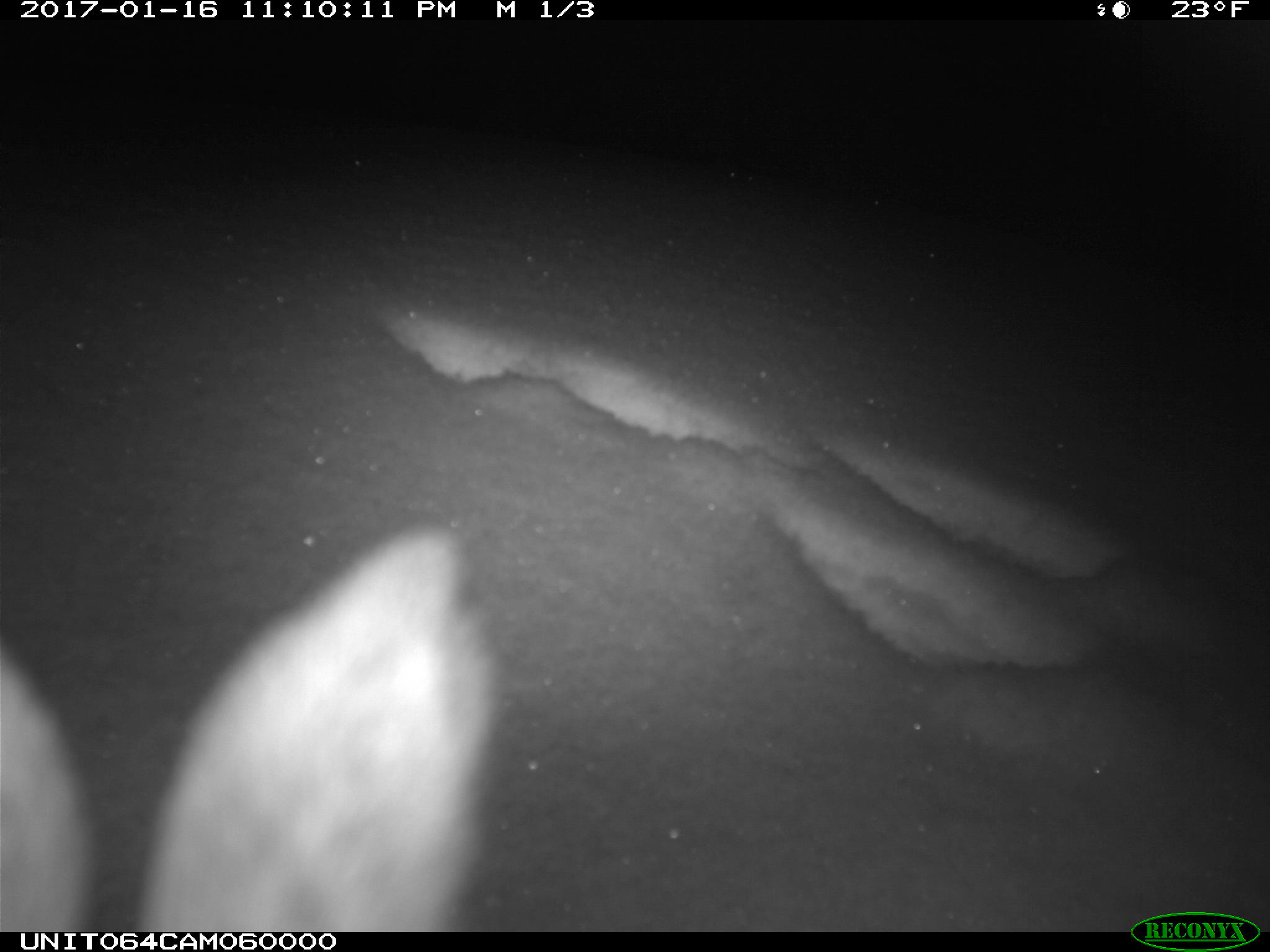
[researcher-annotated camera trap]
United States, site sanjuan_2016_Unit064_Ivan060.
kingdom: Animalia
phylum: Chordata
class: Mammalia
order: Lagomorpha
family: Leporidae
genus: Lepus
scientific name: Lepus americanus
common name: snowshoe hare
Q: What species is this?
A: Lepus americanus (snowshoe hare).